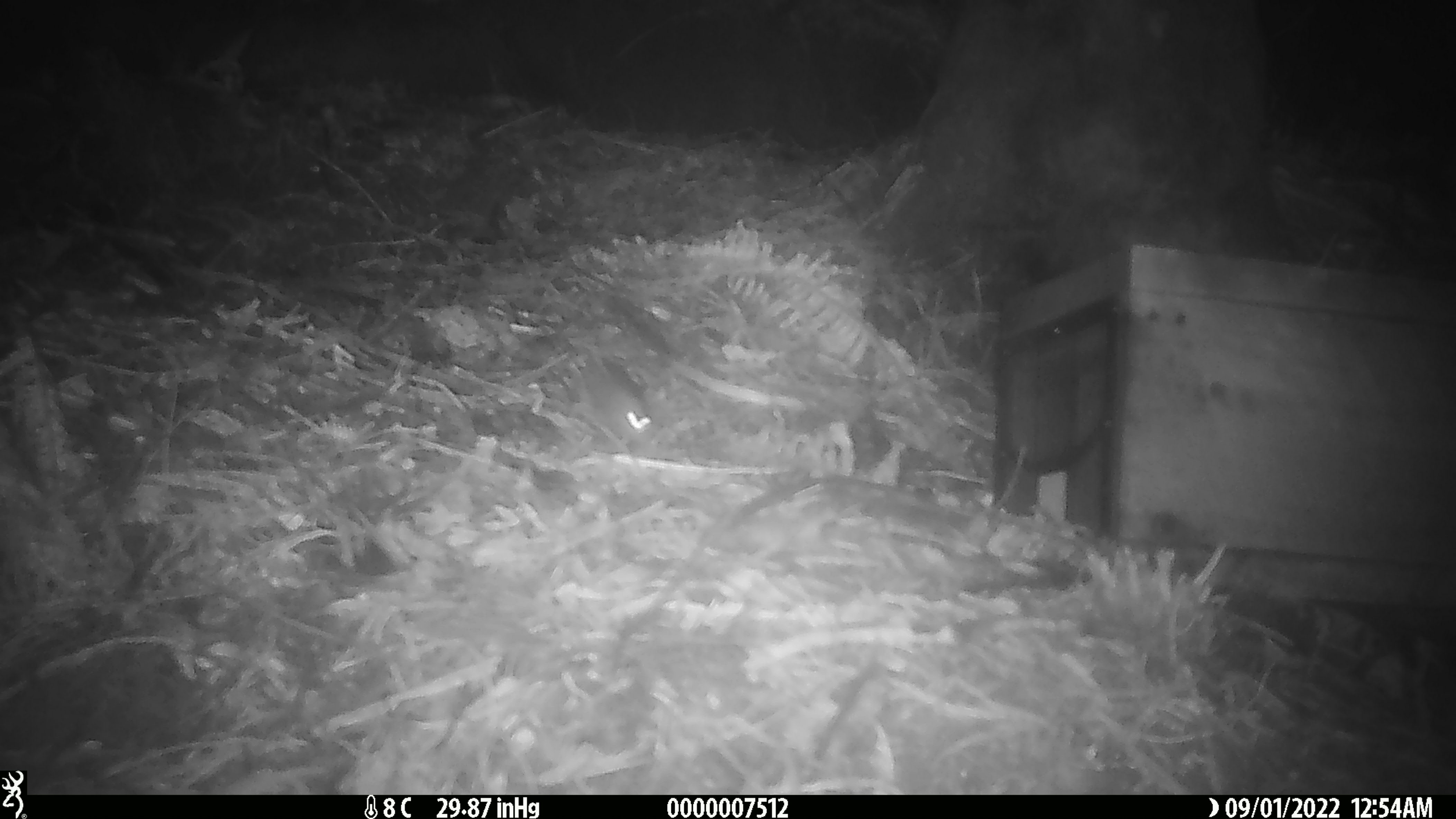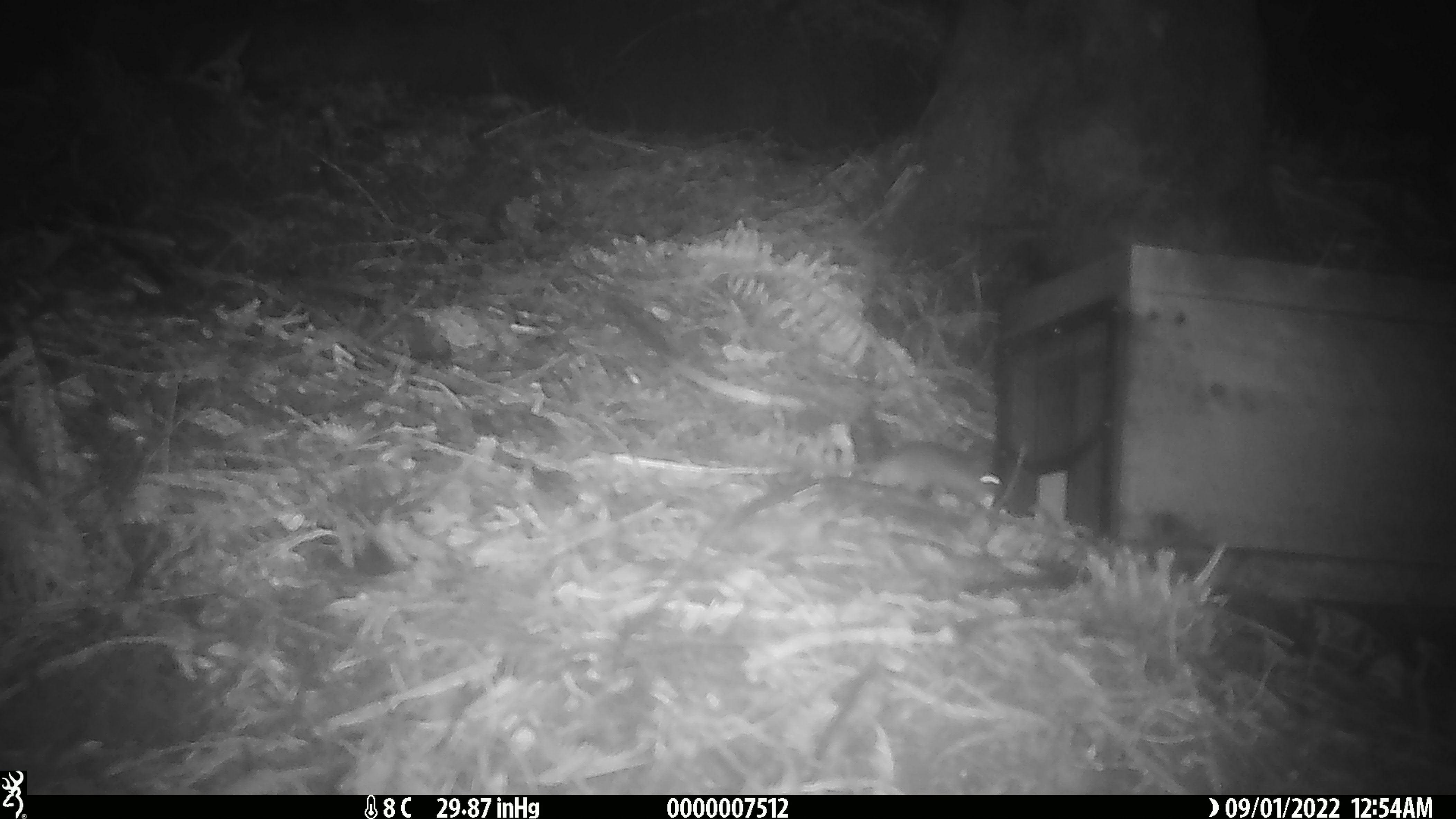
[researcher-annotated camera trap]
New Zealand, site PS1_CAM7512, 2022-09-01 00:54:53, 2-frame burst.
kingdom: Animalia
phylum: Chordata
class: Mammalia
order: Rodentia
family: Muridae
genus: Mus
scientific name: Mus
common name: mouse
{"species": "mouse (Mus)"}